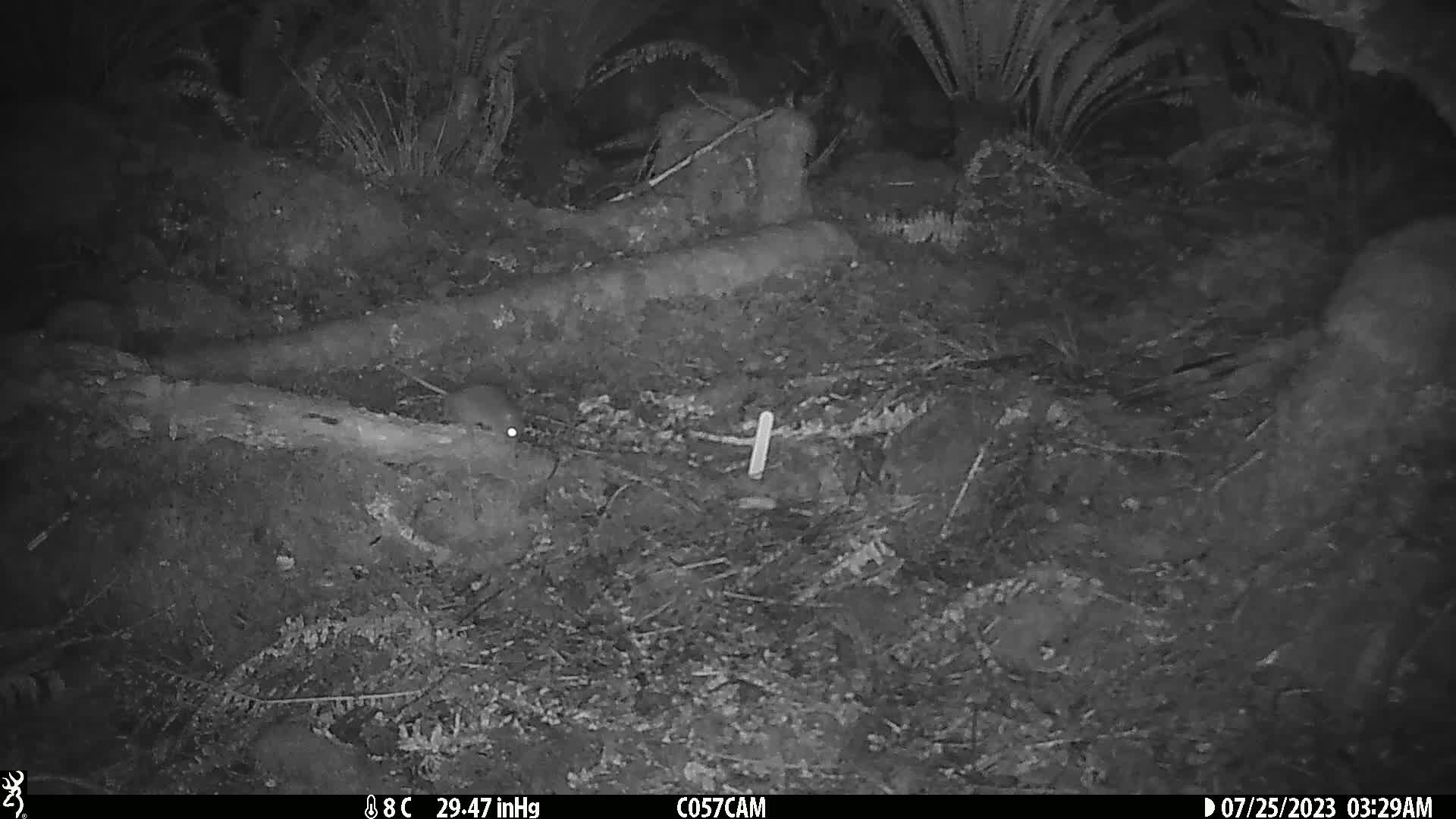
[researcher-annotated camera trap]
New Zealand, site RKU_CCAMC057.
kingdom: Animalia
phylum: Chordata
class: Mammalia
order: Rodentia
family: Muridae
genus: Rattus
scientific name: Rattus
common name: rat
Rat (Rattus).